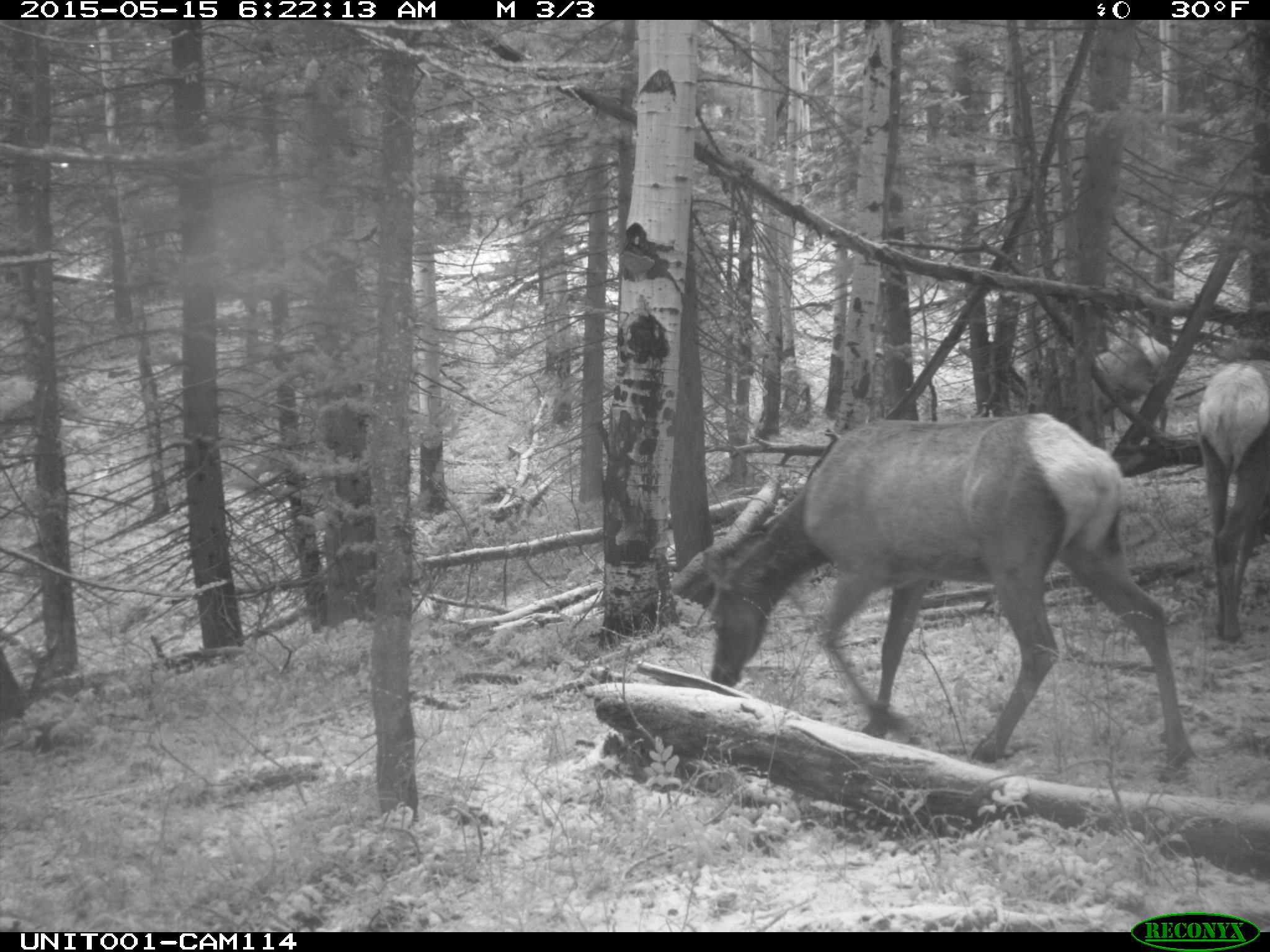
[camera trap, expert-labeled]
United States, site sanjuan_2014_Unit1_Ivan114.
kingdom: Animalia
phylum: Chordata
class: Mammalia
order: Artiodactyla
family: Cervidae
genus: Cervus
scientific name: Cervus elaphus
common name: red deer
Cervus elaphus (red deer).